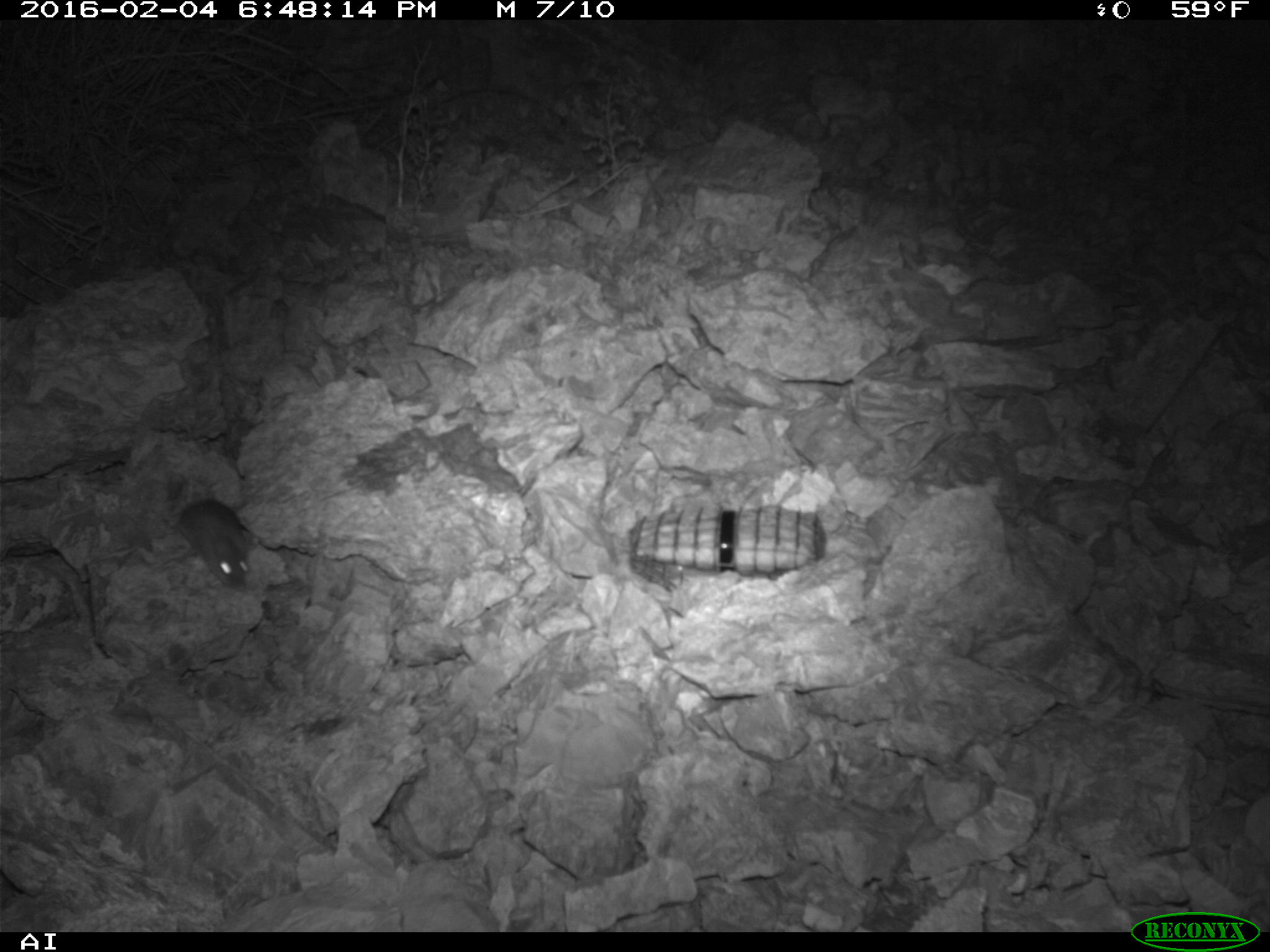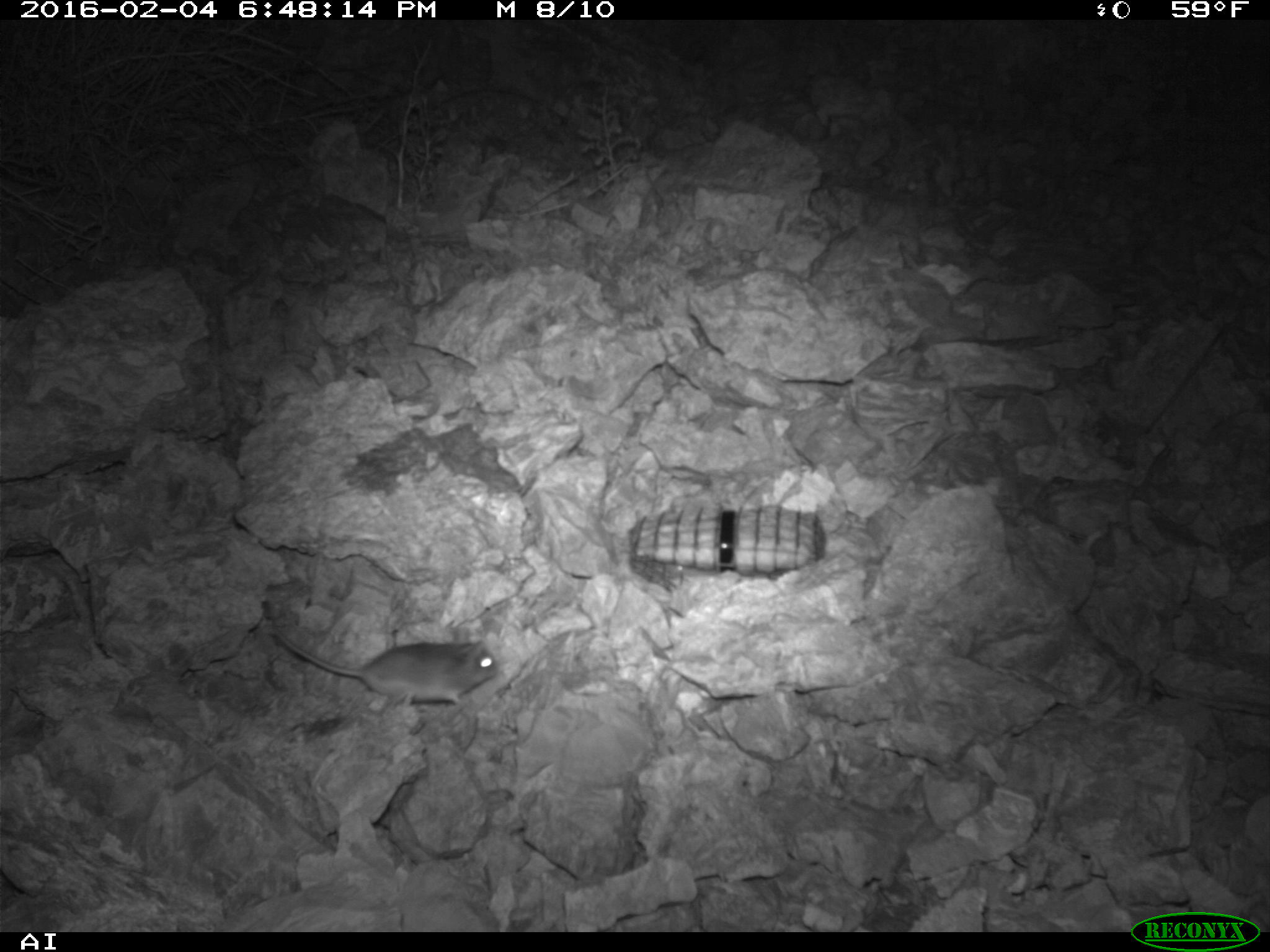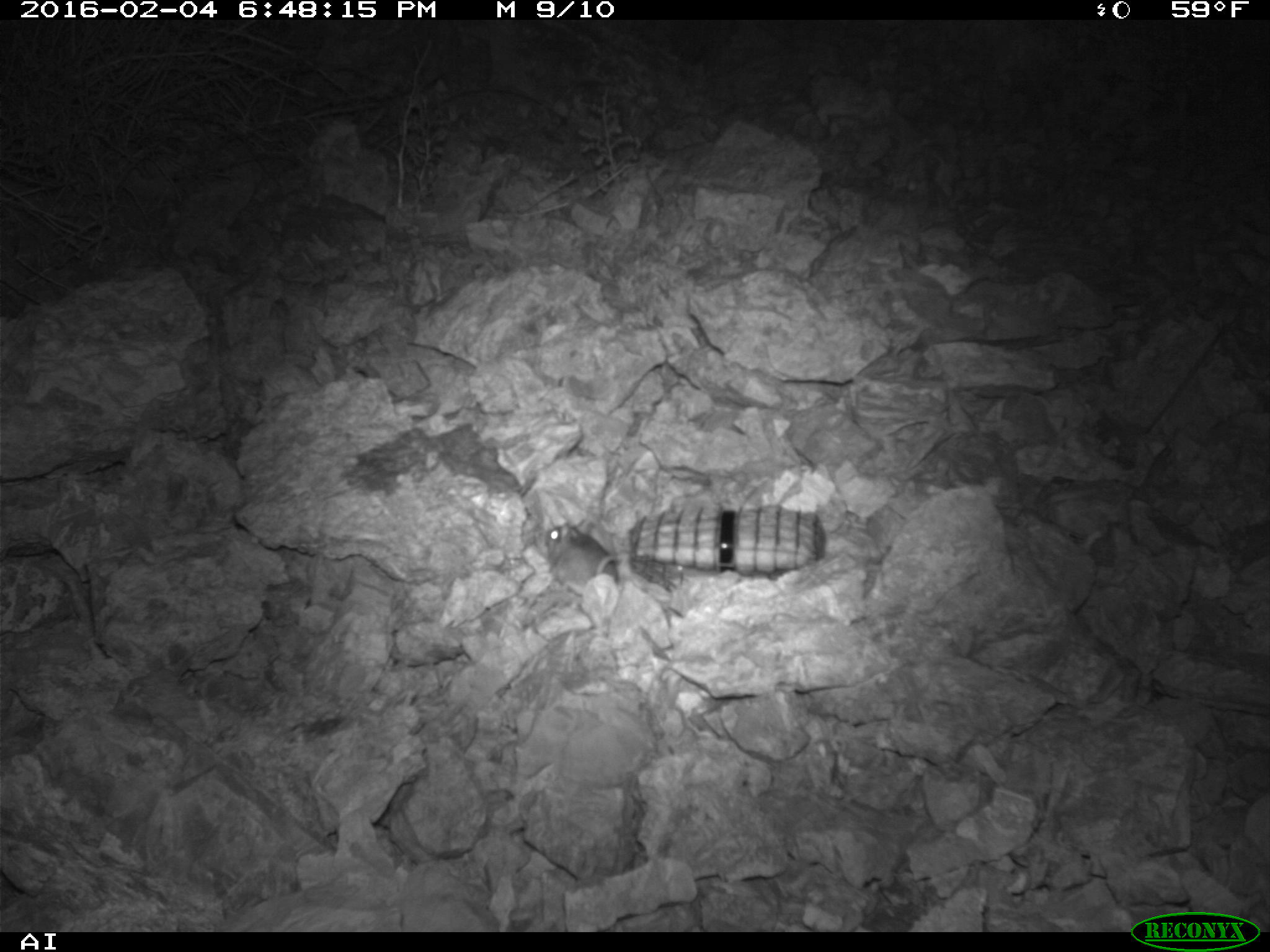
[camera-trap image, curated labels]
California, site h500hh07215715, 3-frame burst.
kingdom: Animalia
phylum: Chordata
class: Mammalia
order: Rodentia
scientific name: Rodentia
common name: rodent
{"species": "rodent (Rodentia)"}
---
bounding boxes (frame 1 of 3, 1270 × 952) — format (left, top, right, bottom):
rodent: (172, 500, 251, 591)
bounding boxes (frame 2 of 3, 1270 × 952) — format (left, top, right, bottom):
rodent: (270, 629, 499, 714)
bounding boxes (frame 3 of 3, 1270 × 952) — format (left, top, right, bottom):
rodent: (540, 526, 618, 610)